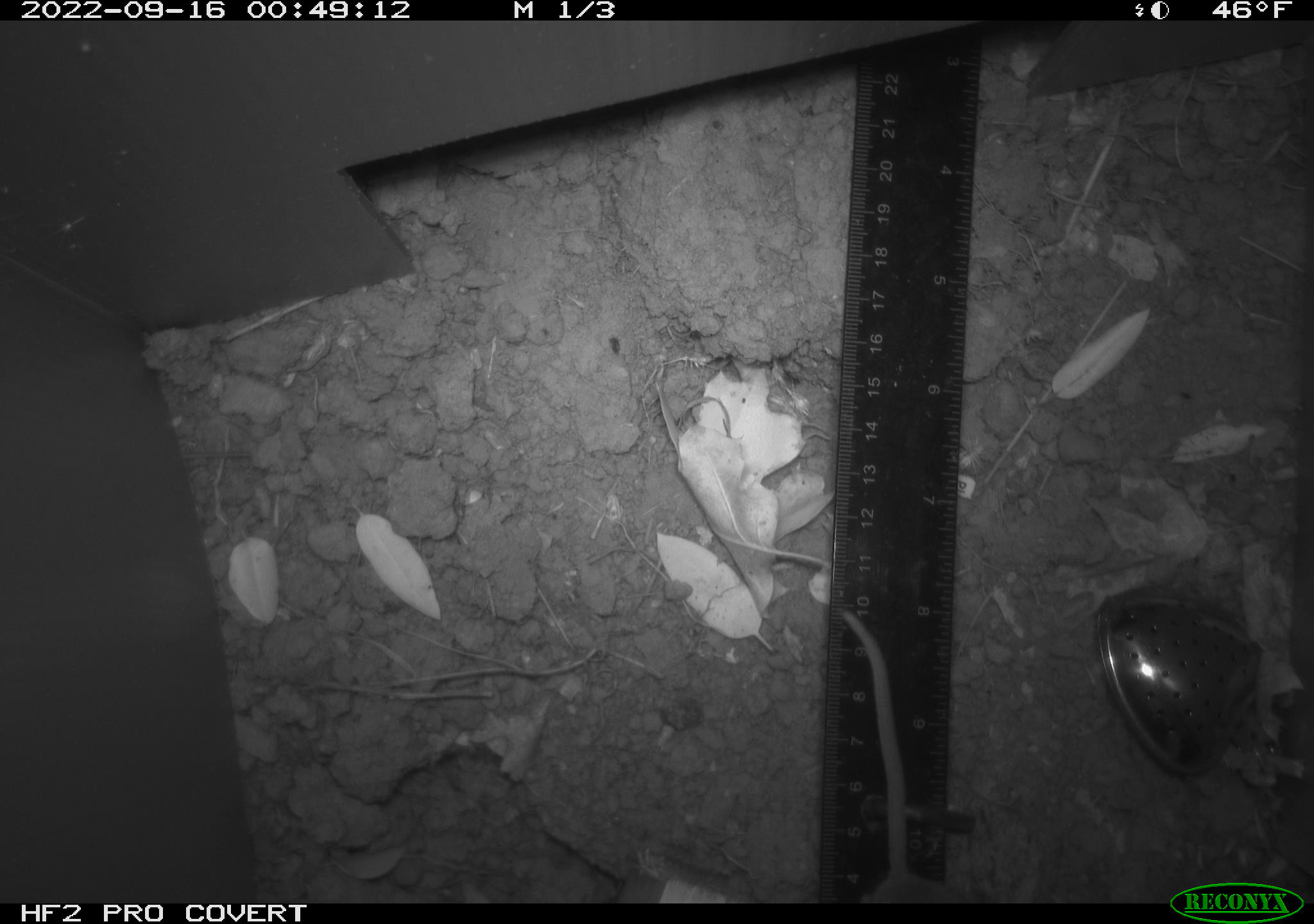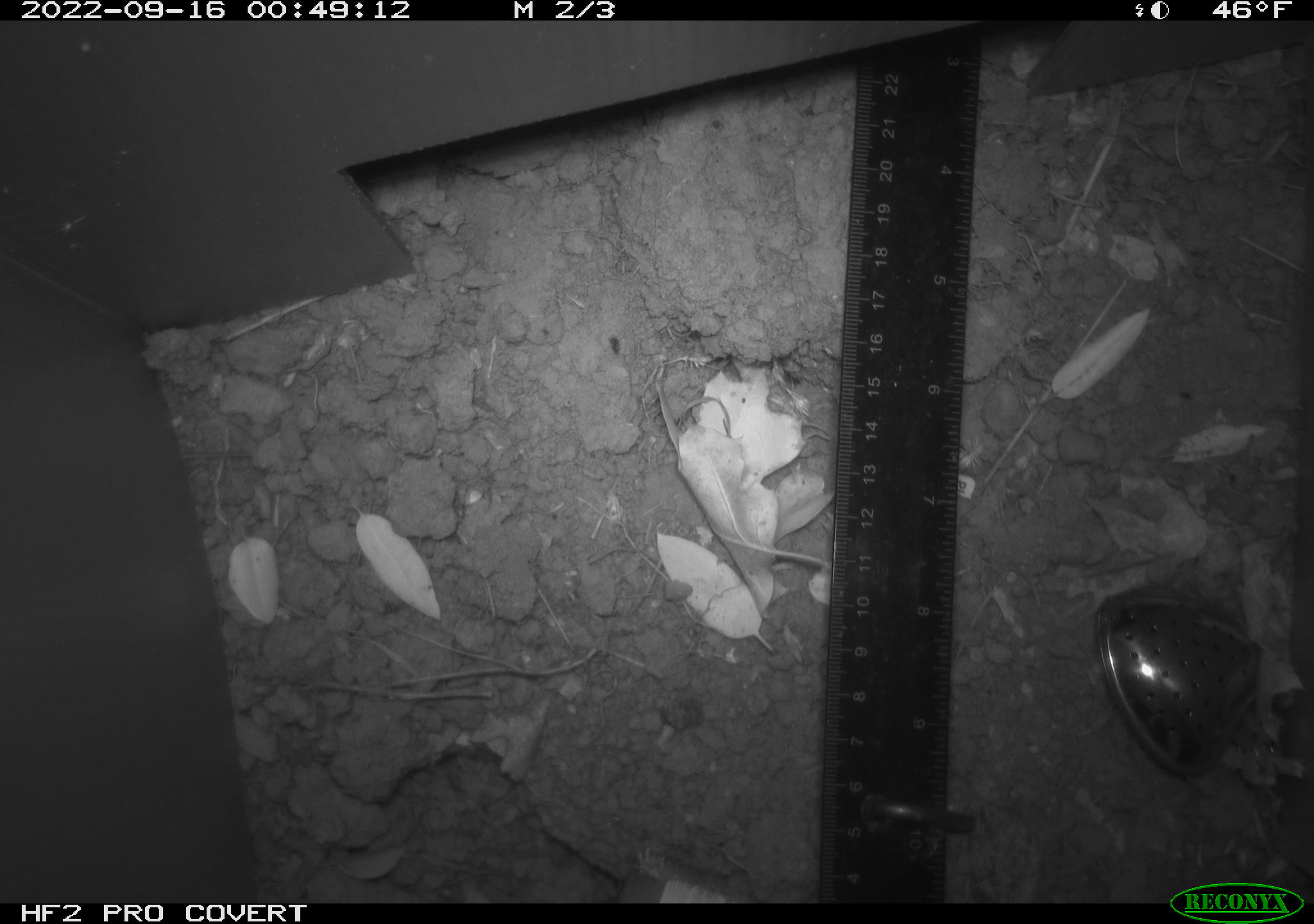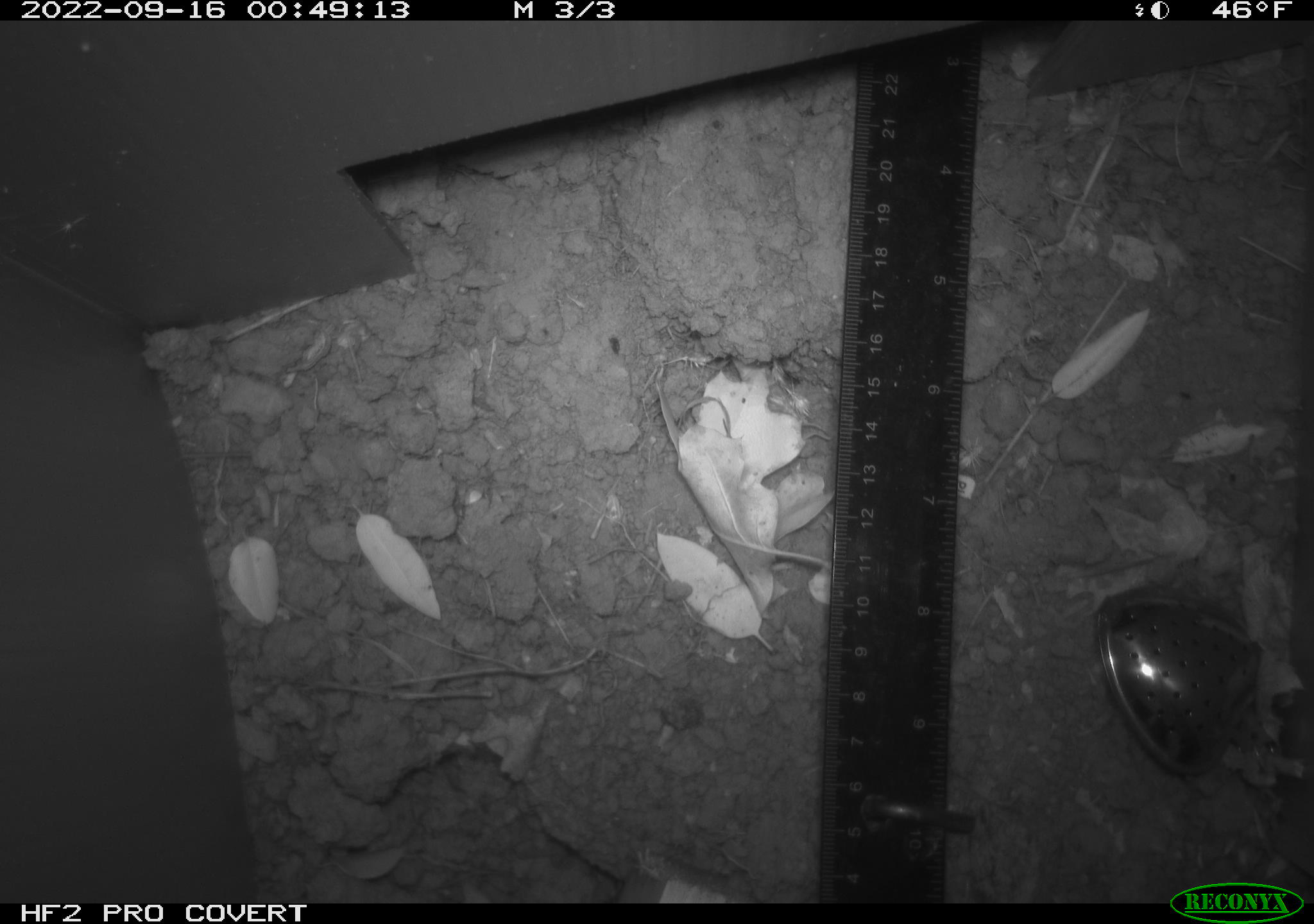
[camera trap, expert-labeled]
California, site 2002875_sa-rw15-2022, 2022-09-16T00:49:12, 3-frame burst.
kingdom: Animalia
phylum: Chordata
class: Mammalia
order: Rodentia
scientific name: Rodentia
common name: rodent